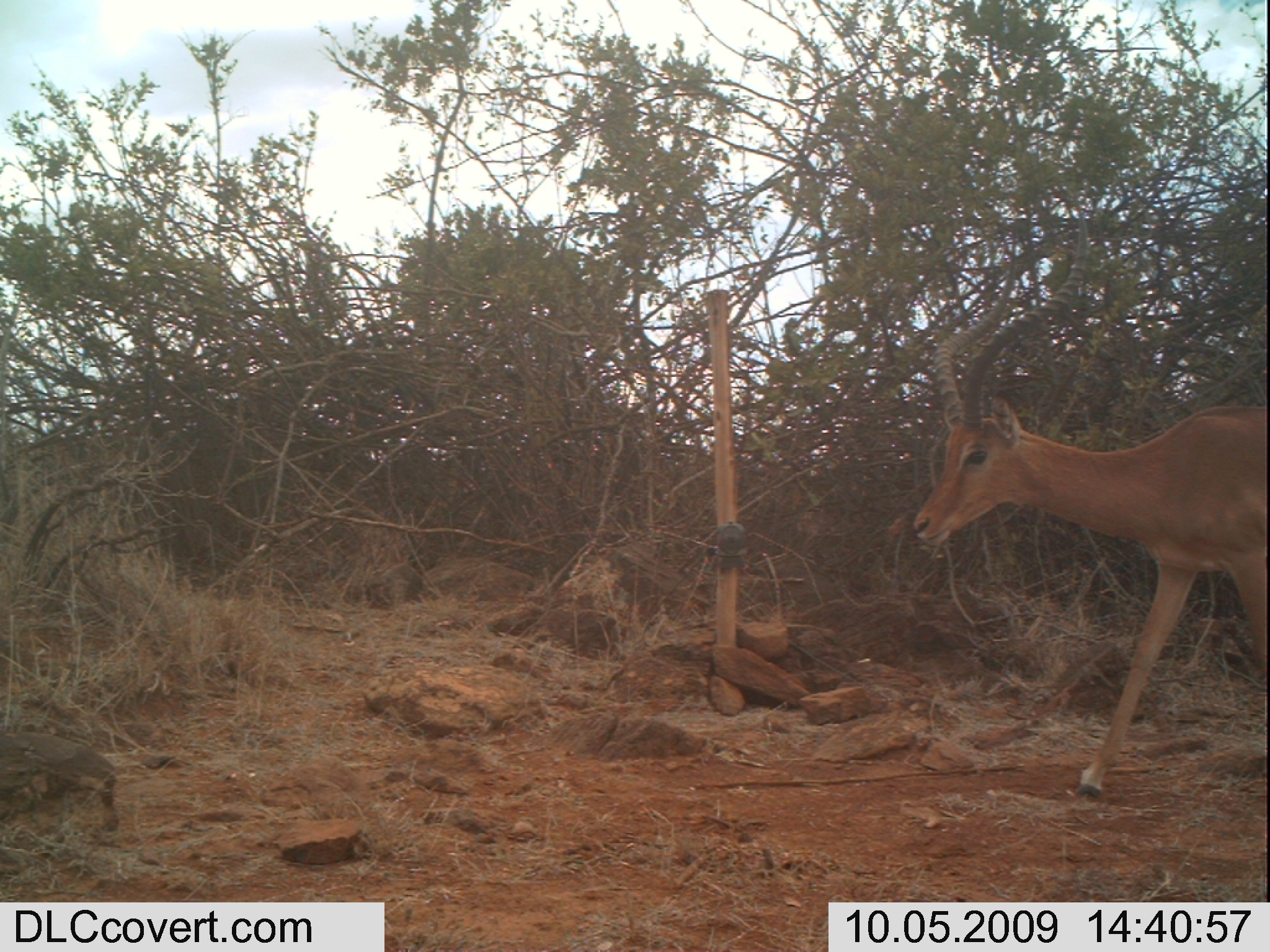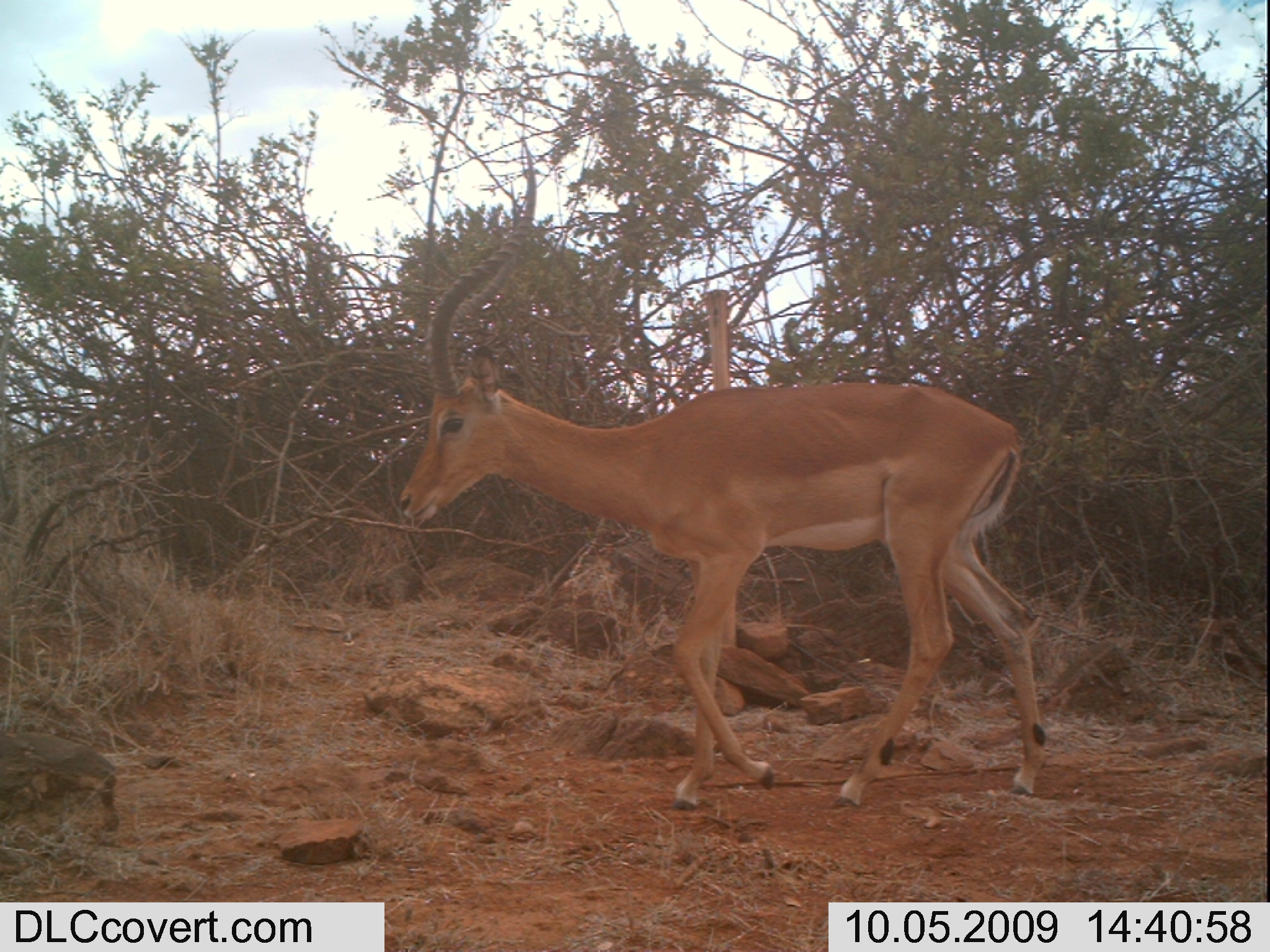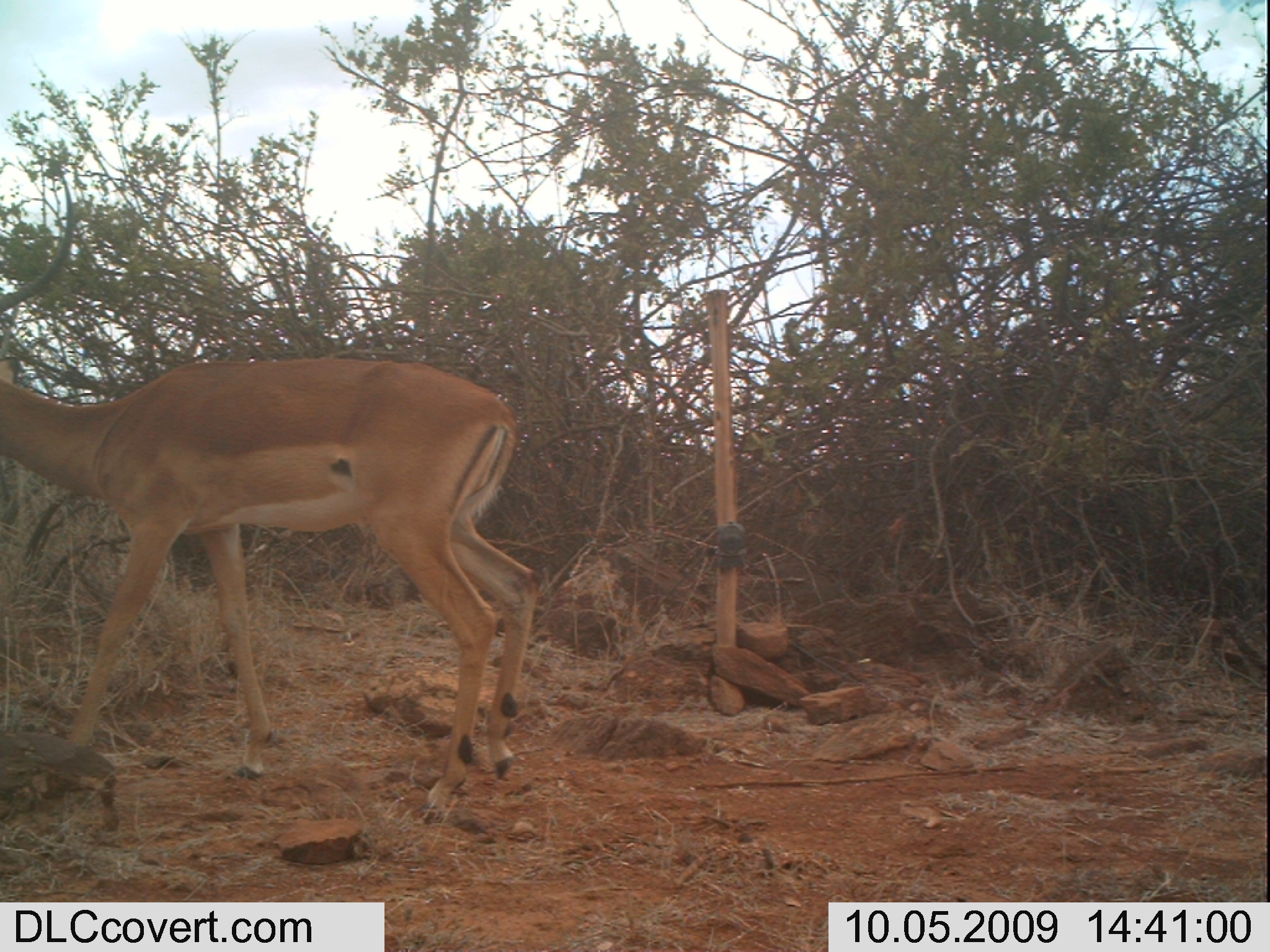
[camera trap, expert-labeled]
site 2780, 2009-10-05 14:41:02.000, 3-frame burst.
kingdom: Animalia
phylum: Chordata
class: Mammalia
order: Artiodactyla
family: Bovidae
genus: Aepyceros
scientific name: Aepyceros melampus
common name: impala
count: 1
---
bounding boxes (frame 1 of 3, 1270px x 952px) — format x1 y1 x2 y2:
aepyceros melampus: 907 202 1270 796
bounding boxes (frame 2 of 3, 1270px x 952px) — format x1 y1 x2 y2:
aepyceros melampus: 392 138 1048 808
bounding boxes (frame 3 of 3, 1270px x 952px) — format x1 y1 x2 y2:
aepyceros melampus: 0 180 541 803